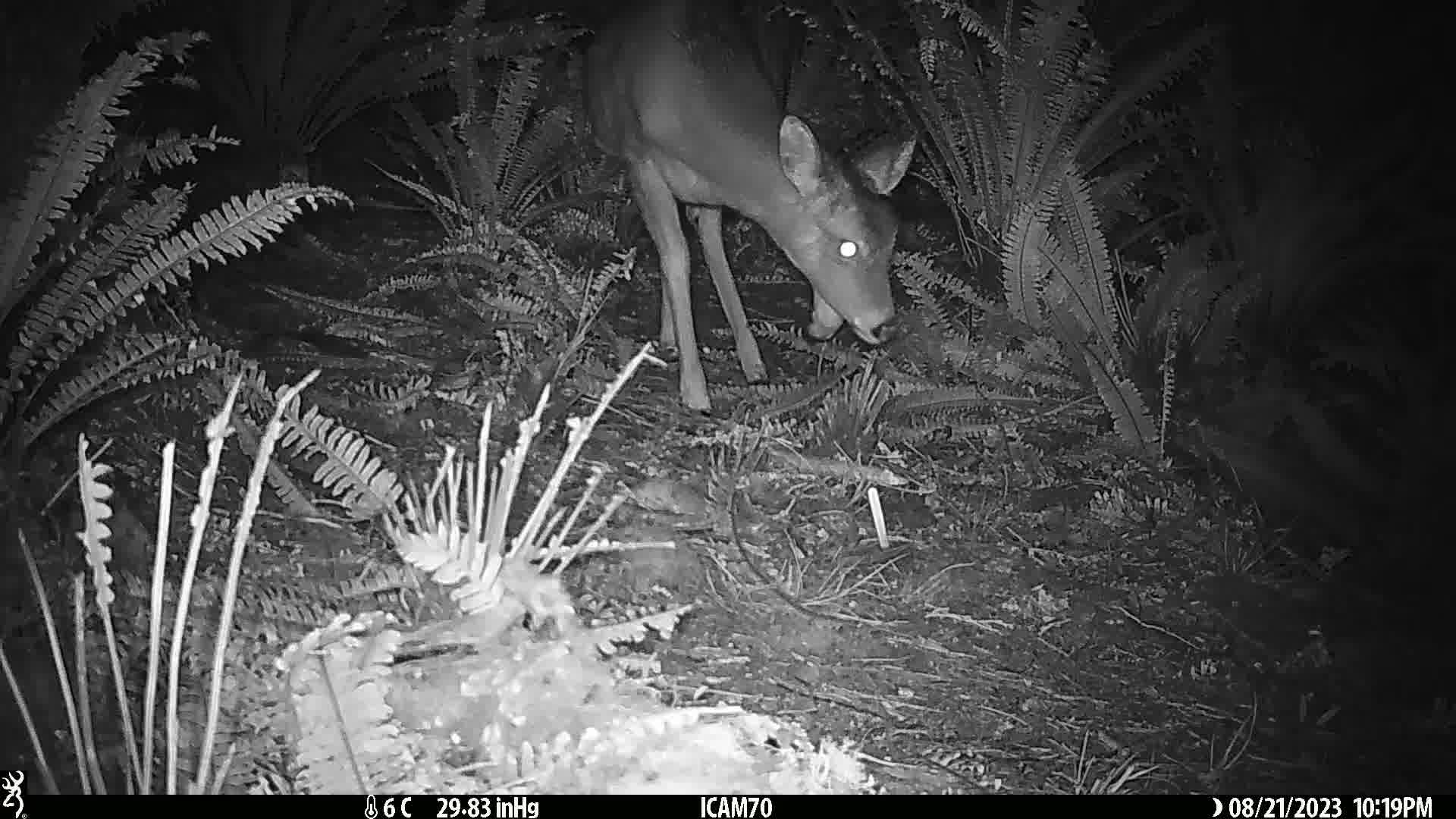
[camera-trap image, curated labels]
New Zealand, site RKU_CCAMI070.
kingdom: Animalia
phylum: Chordata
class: Mammalia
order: Artiodactyla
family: Cervidae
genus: Odocoileus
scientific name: Odocoileus virginianus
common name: white-tailed deer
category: white tailed deer